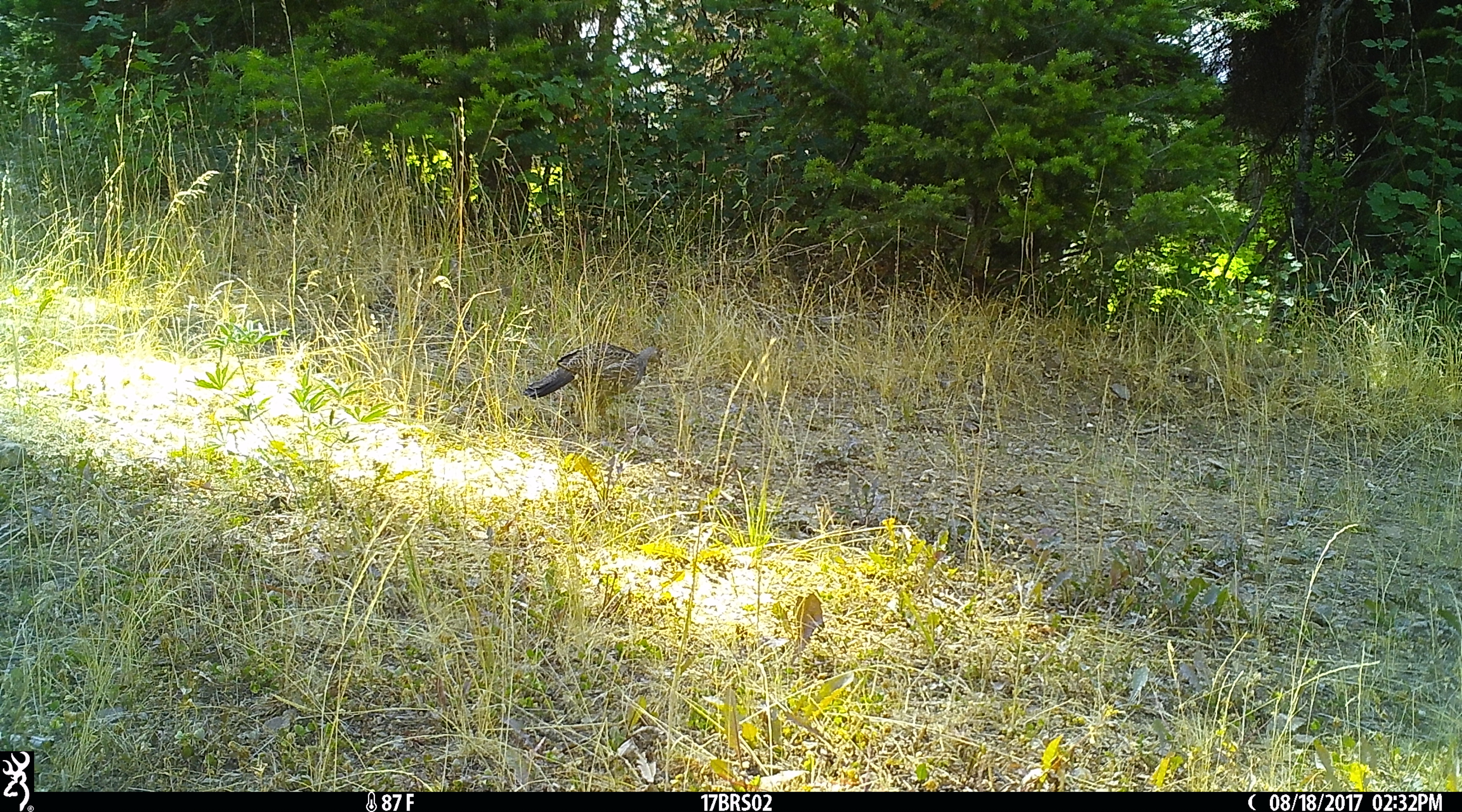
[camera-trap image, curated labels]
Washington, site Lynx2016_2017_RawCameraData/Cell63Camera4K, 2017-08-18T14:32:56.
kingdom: Animalia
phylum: Chordata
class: Aves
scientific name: Aves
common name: birds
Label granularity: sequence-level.